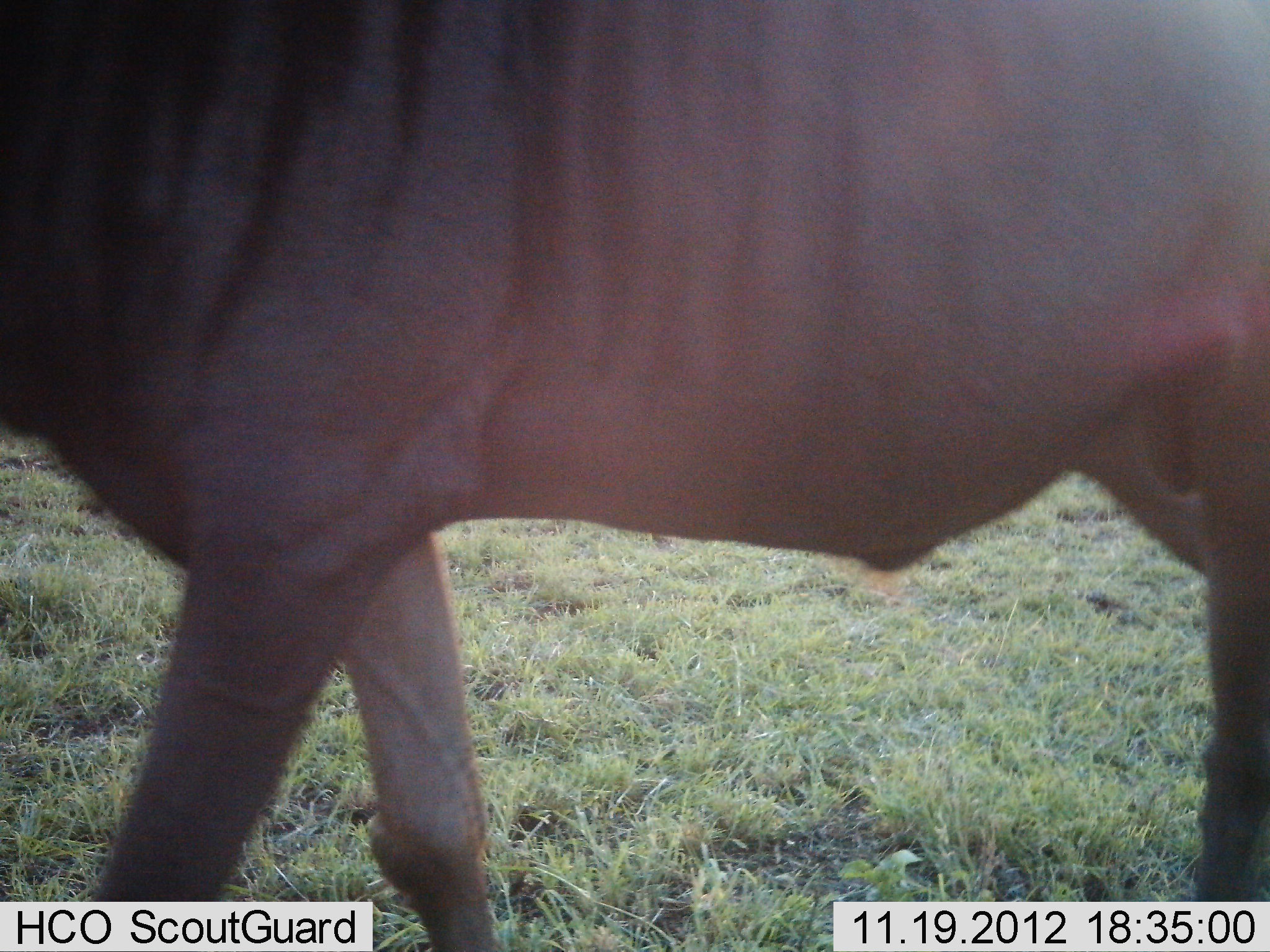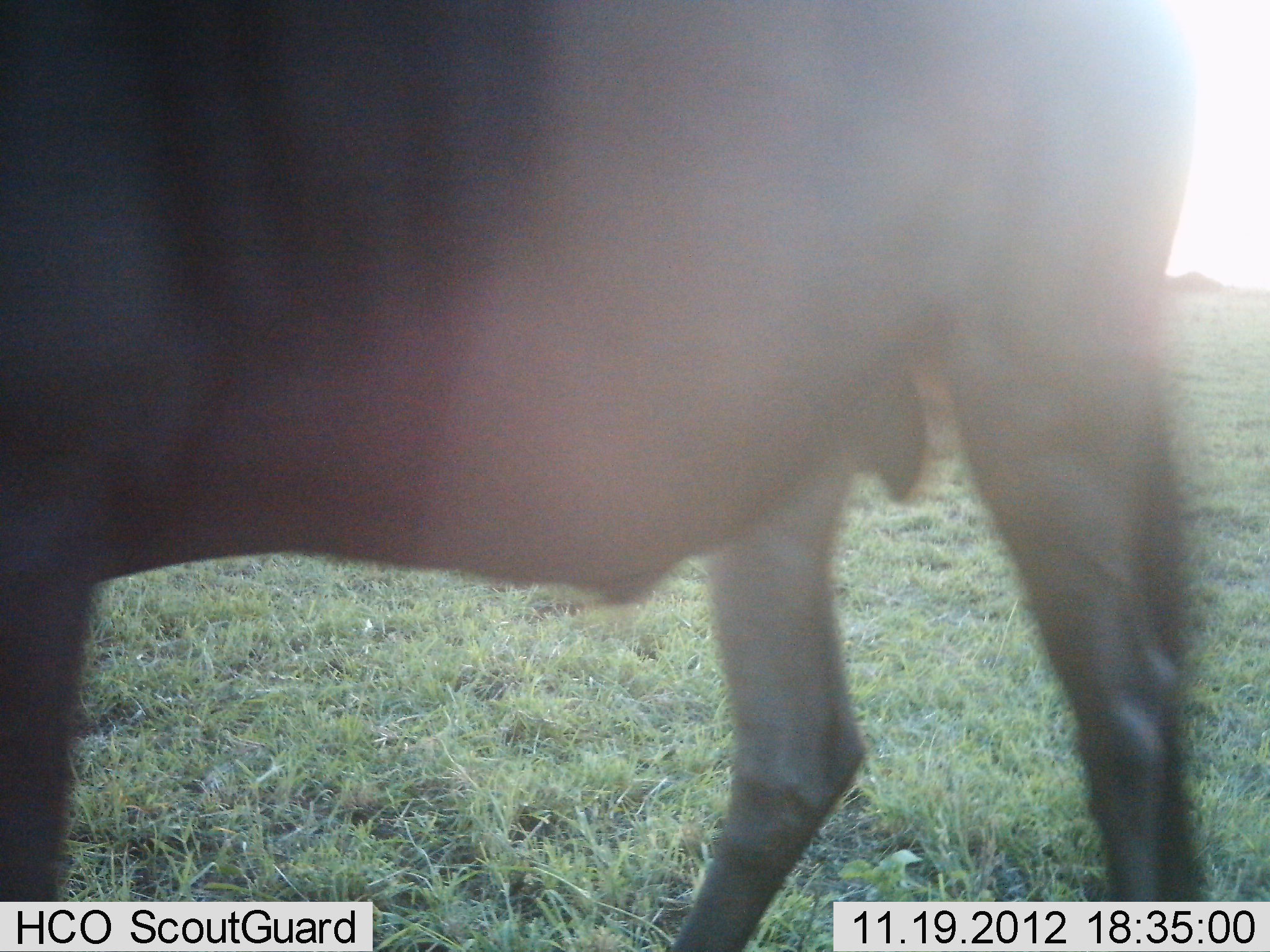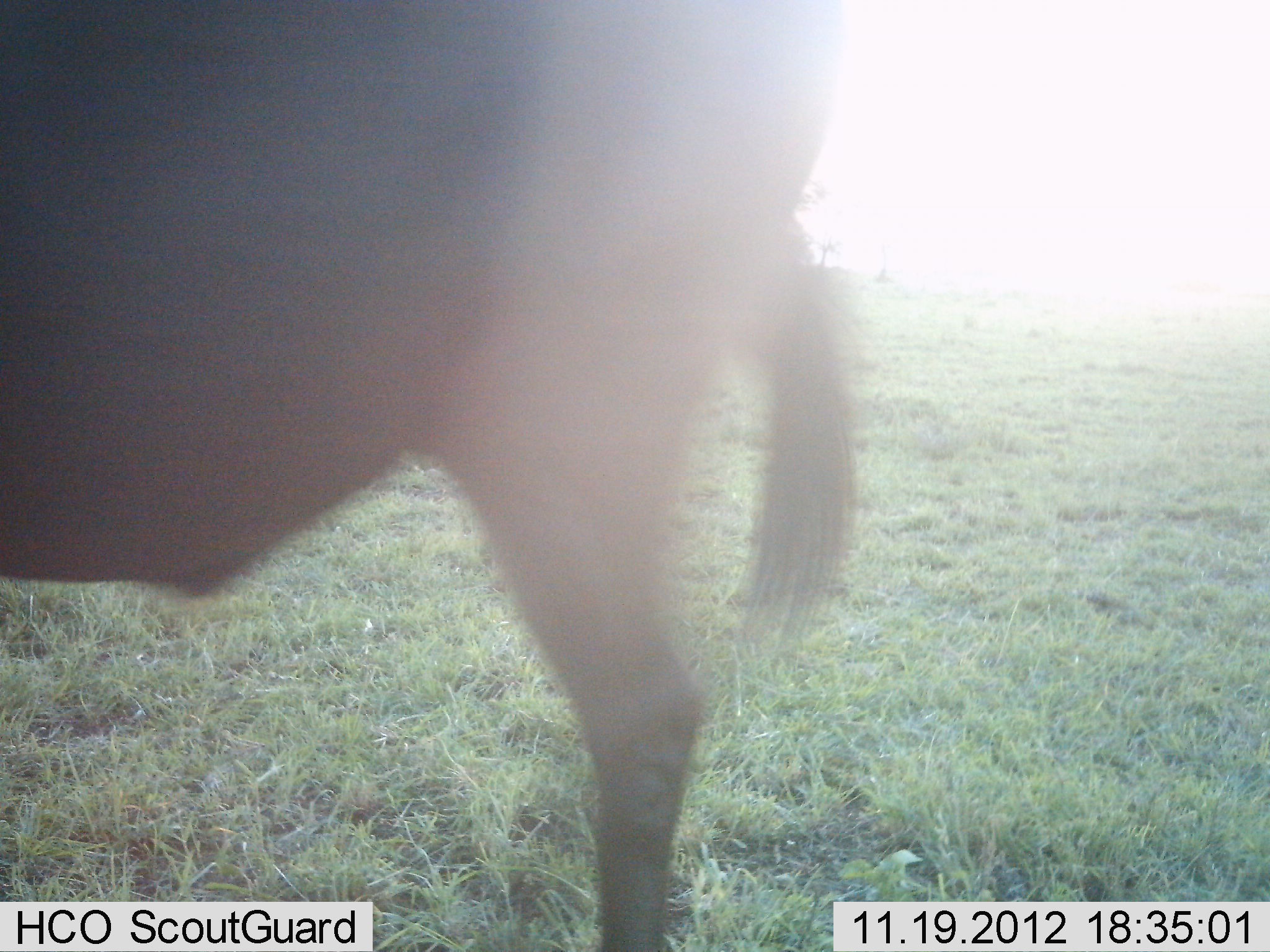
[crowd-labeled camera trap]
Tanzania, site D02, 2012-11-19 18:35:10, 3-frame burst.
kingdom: Animalia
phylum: Chordata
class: Mammalia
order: Artiodactyla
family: Bovidae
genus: Connochaetes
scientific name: Connochaetes taurinus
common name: blue wildebeest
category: wildebeest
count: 1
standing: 22%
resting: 0%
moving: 94%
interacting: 0%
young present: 6%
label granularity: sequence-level